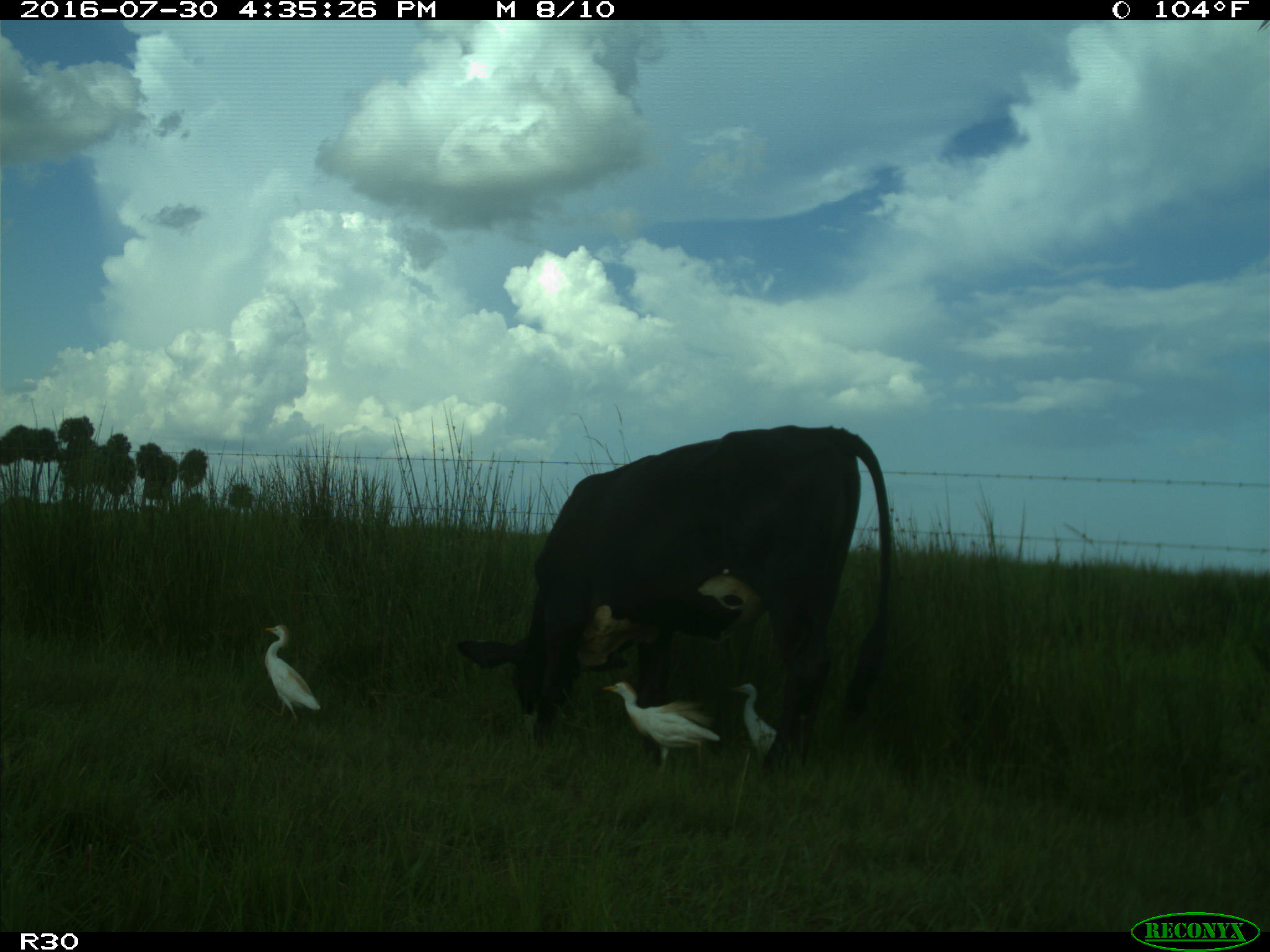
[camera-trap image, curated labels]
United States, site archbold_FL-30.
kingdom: Animalia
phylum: Chordata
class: Mammalia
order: Artiodactyla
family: Bovidae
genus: Bos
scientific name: Bos taurus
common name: domestic cow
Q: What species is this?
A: Bos taurus (domestic cow).